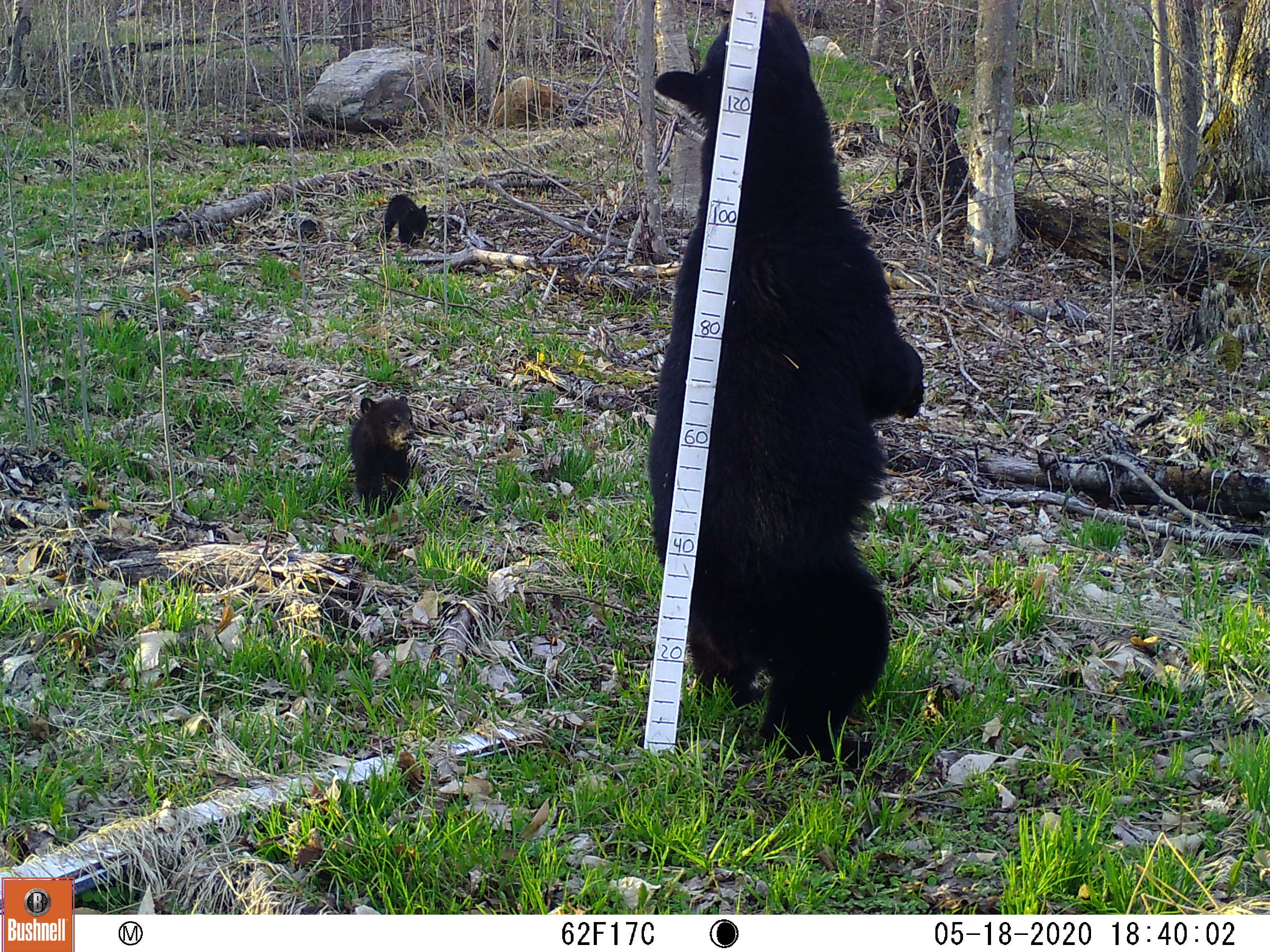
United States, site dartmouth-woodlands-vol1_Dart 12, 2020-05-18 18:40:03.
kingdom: Animalia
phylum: Chordata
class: Mammalia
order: Carnivora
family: Ursidae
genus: Ursus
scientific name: Ursus americanus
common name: black bear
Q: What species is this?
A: Black bear (Ursus americanus).